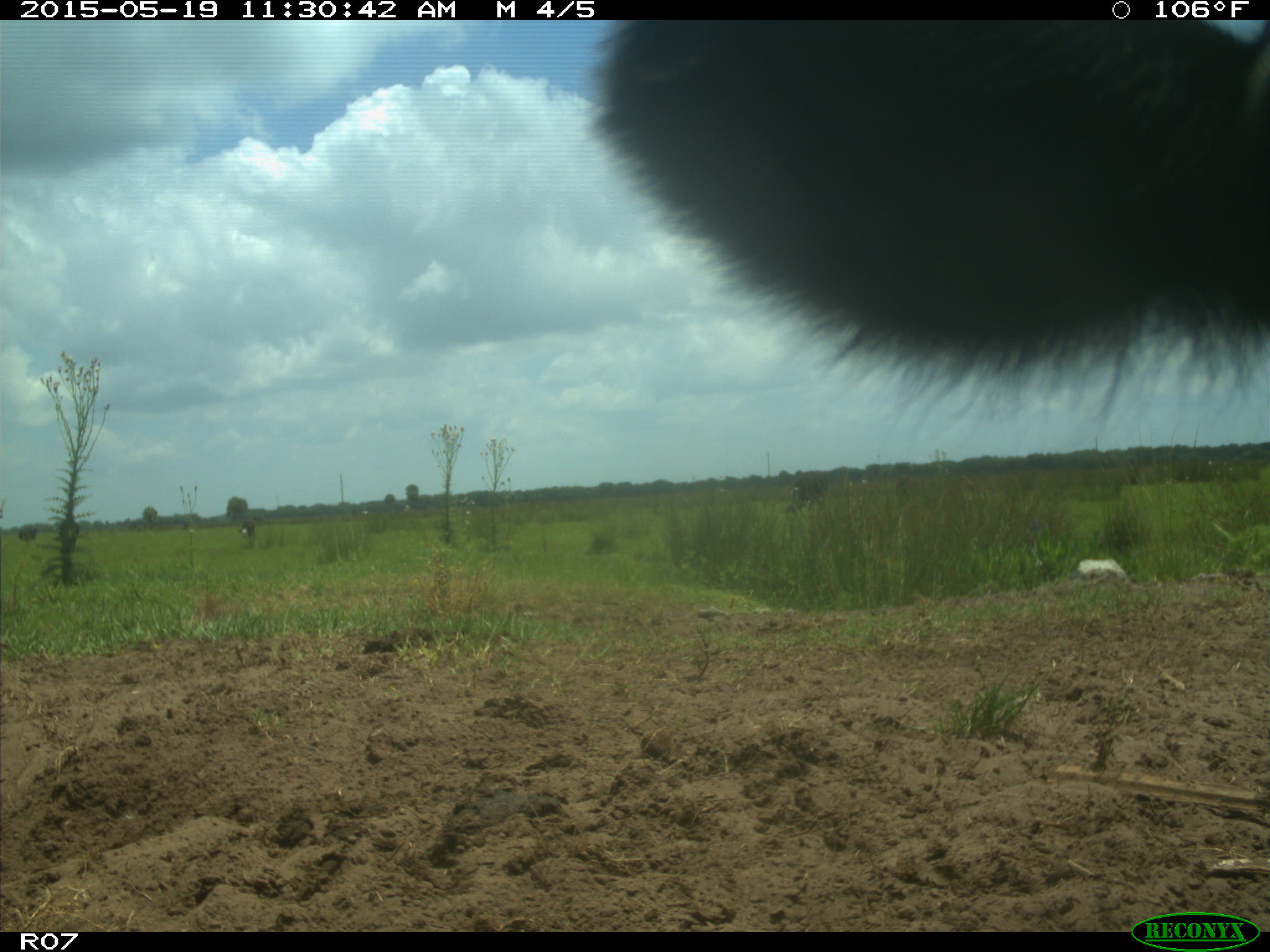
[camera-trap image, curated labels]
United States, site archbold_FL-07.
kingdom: Animalia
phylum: Chordata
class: Mammalia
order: Artiodactyla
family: Bovidae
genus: Bos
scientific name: Bos taurus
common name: domestic cow